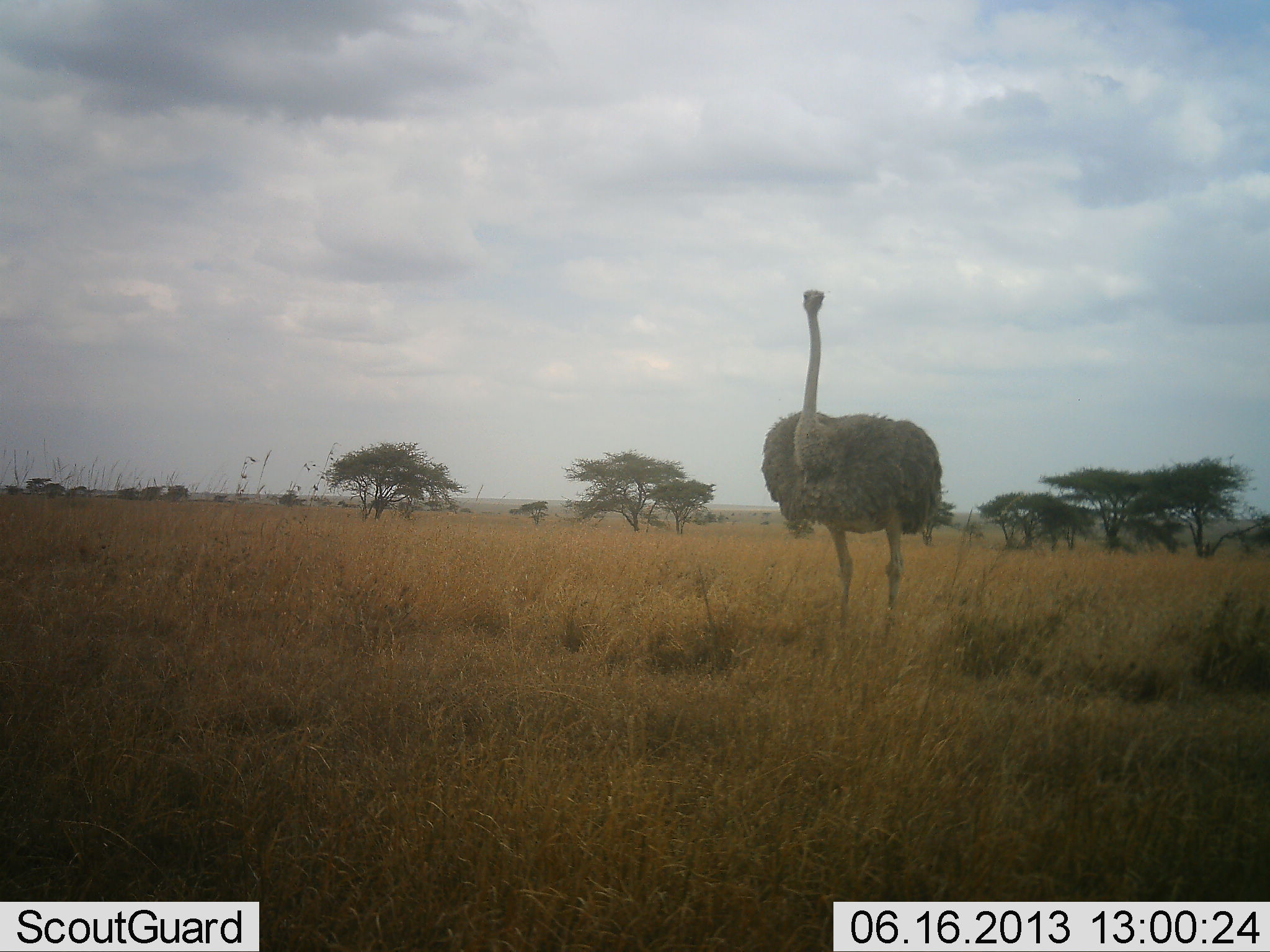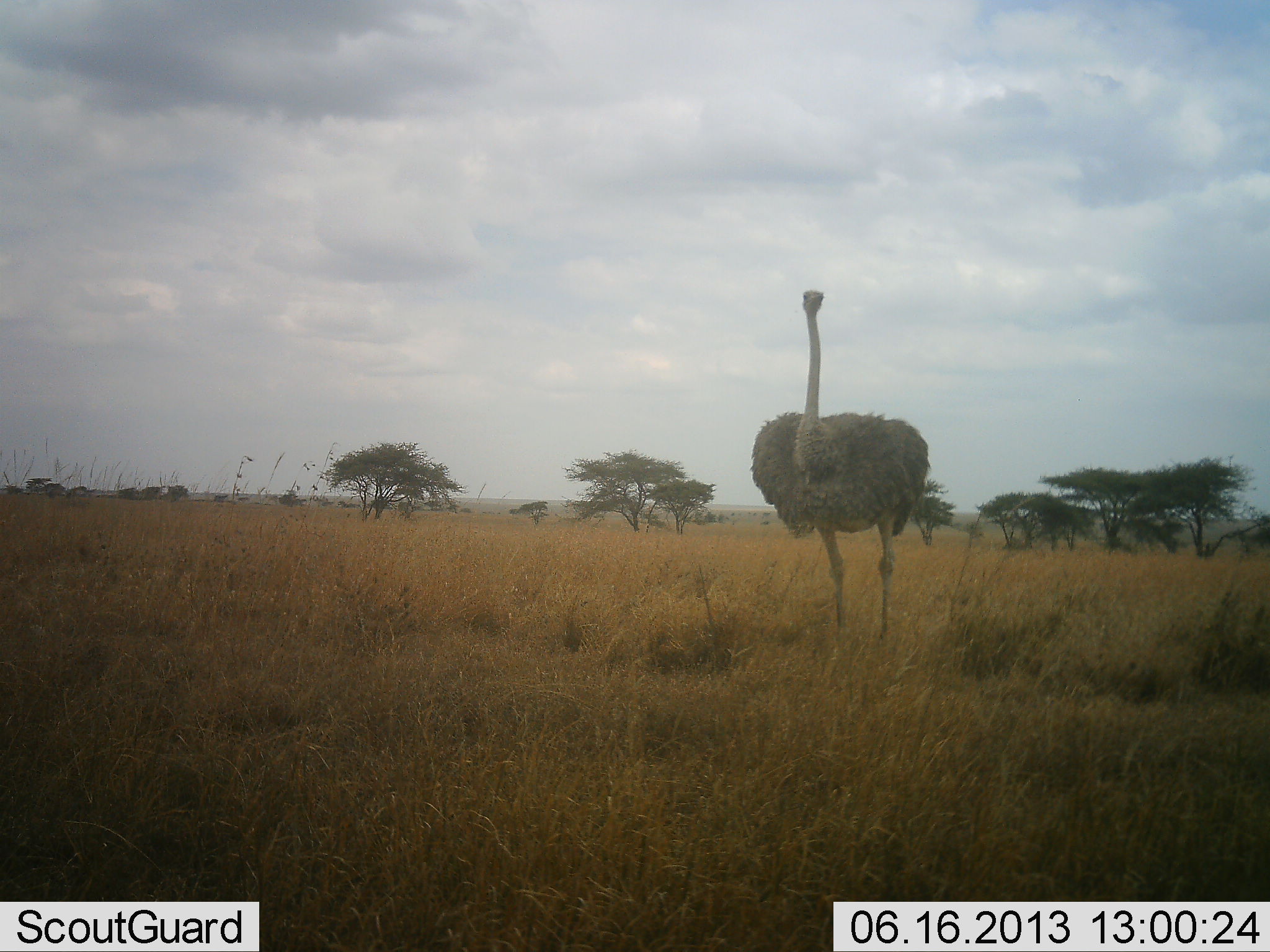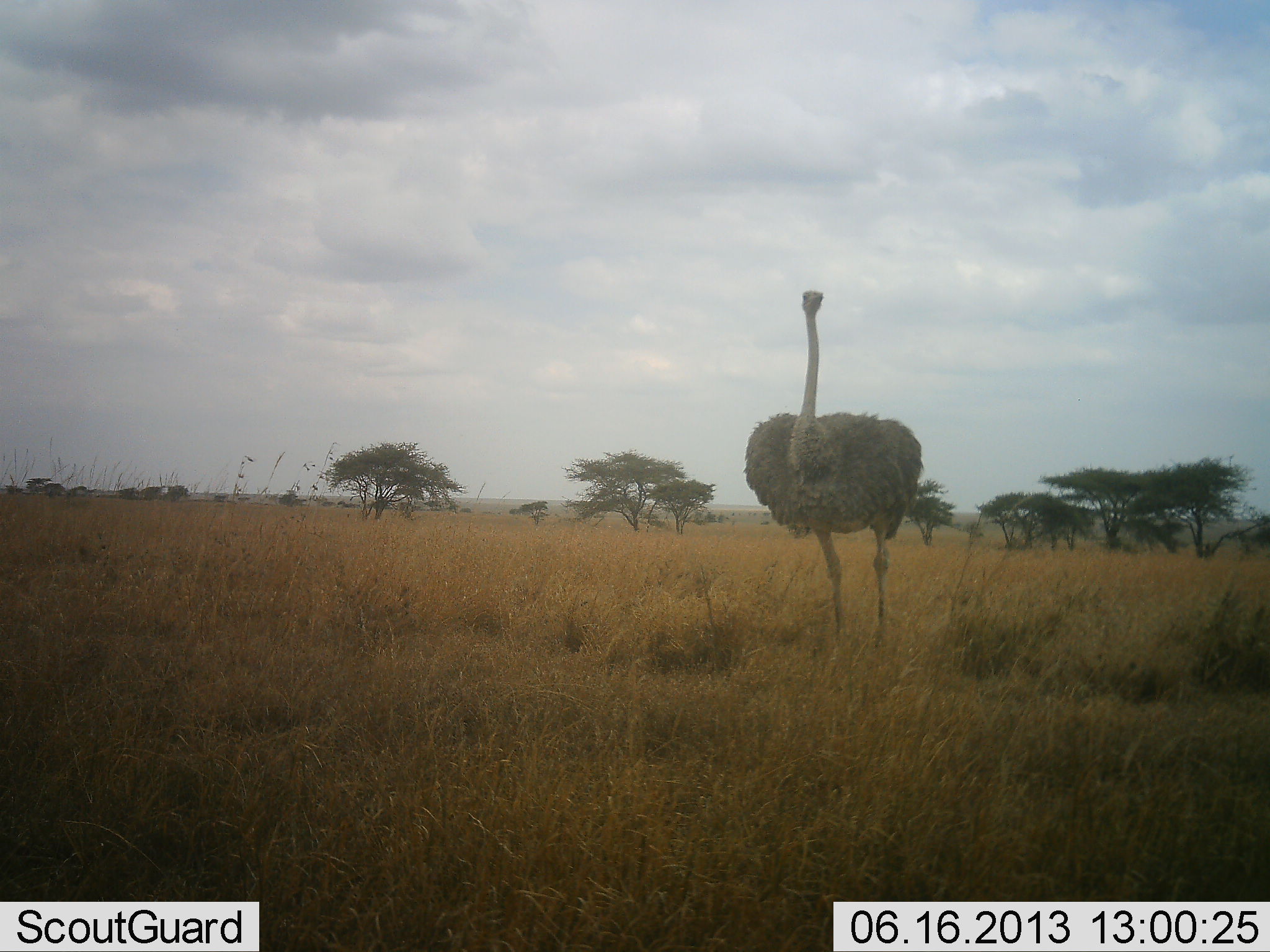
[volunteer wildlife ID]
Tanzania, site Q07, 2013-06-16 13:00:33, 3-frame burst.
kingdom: Animalia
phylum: Chordata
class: Aves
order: Struthioniformes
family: Struthionidae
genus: Struthio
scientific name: Struthio camelus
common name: ostrich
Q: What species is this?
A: Ostrich (Struthio camelus).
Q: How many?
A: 1.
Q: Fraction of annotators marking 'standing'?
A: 100%.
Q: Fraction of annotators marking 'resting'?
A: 3%.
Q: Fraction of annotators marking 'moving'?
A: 0%.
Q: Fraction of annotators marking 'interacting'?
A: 0%.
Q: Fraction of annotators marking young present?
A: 0%.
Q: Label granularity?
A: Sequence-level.